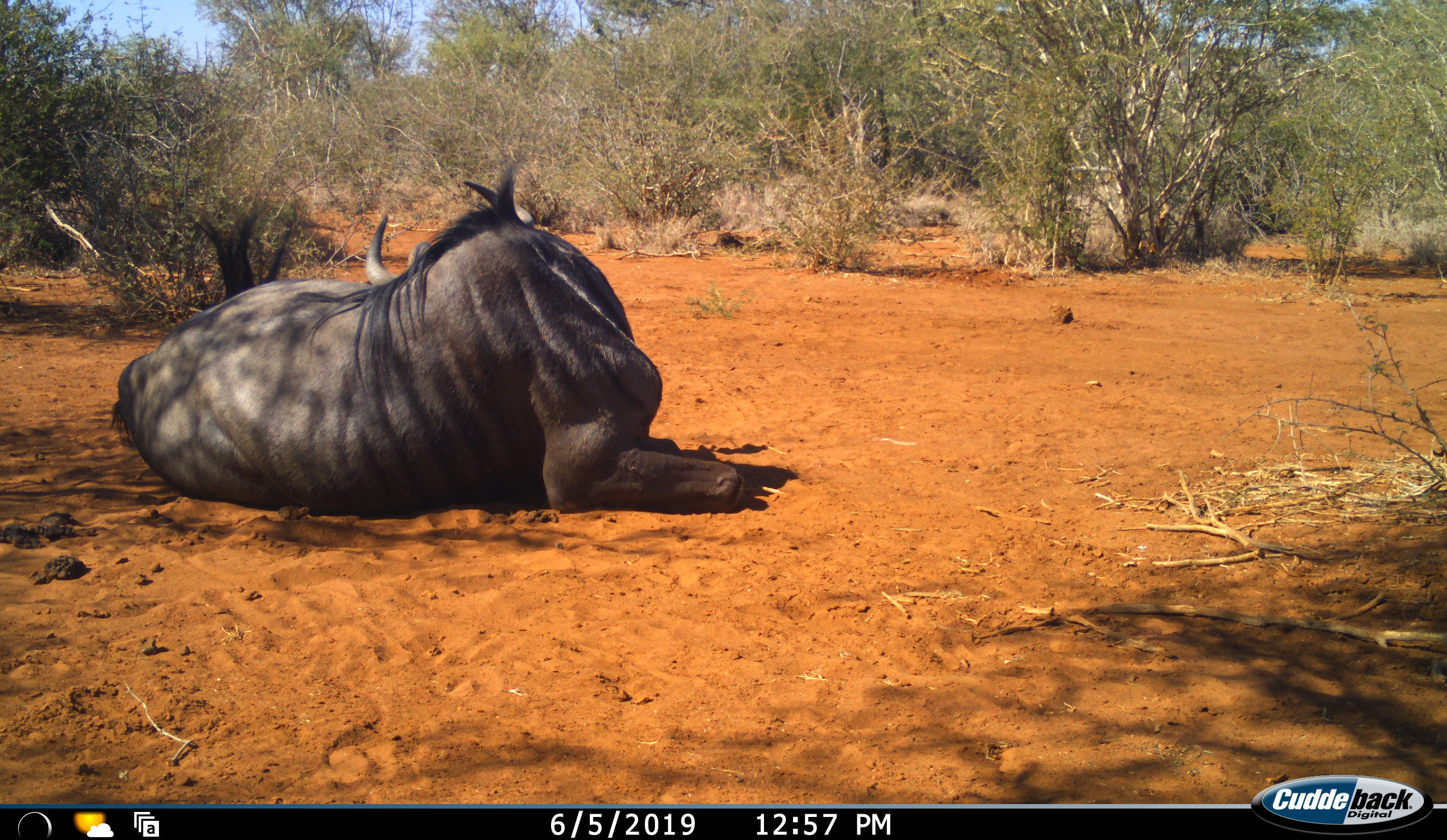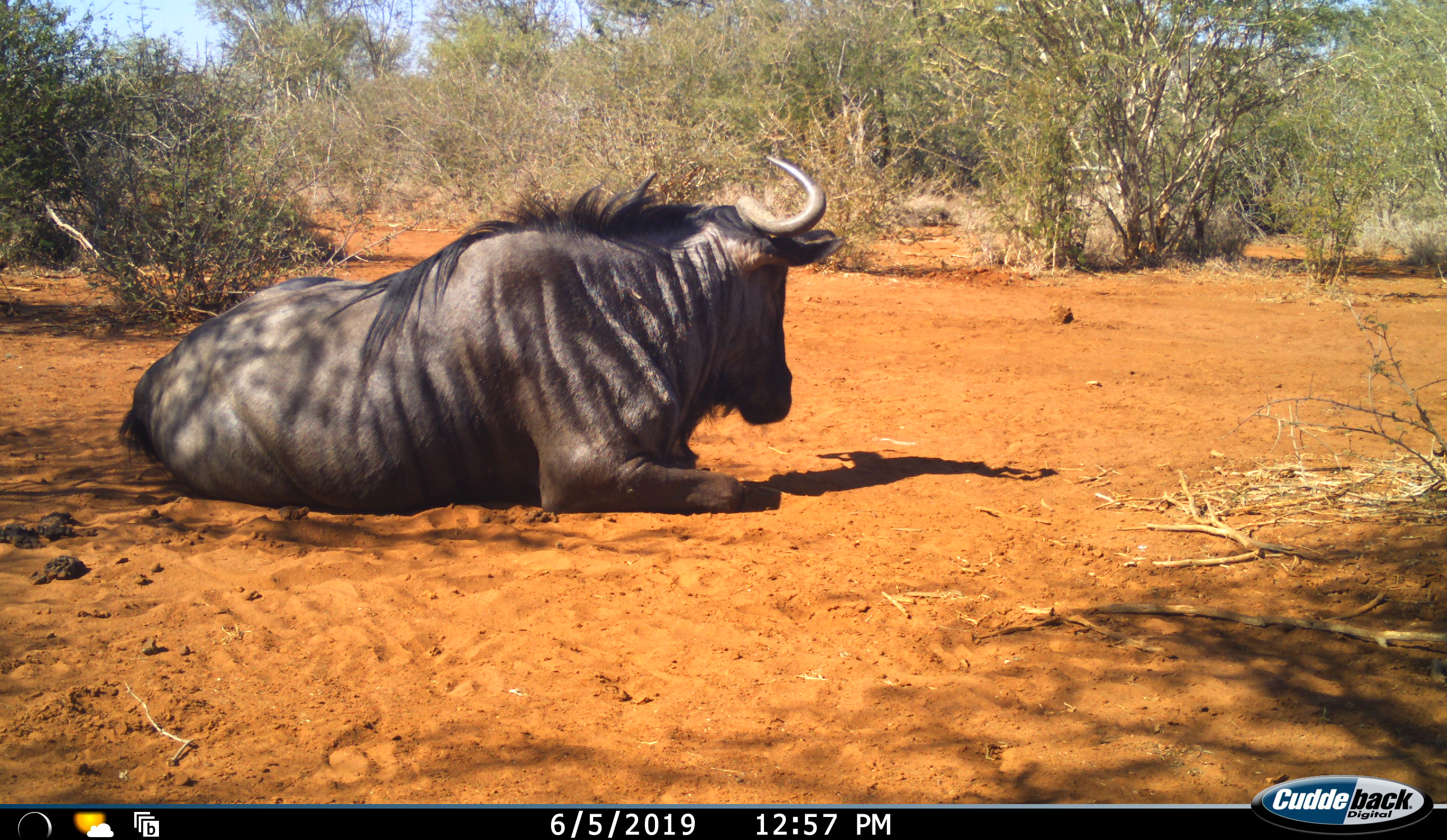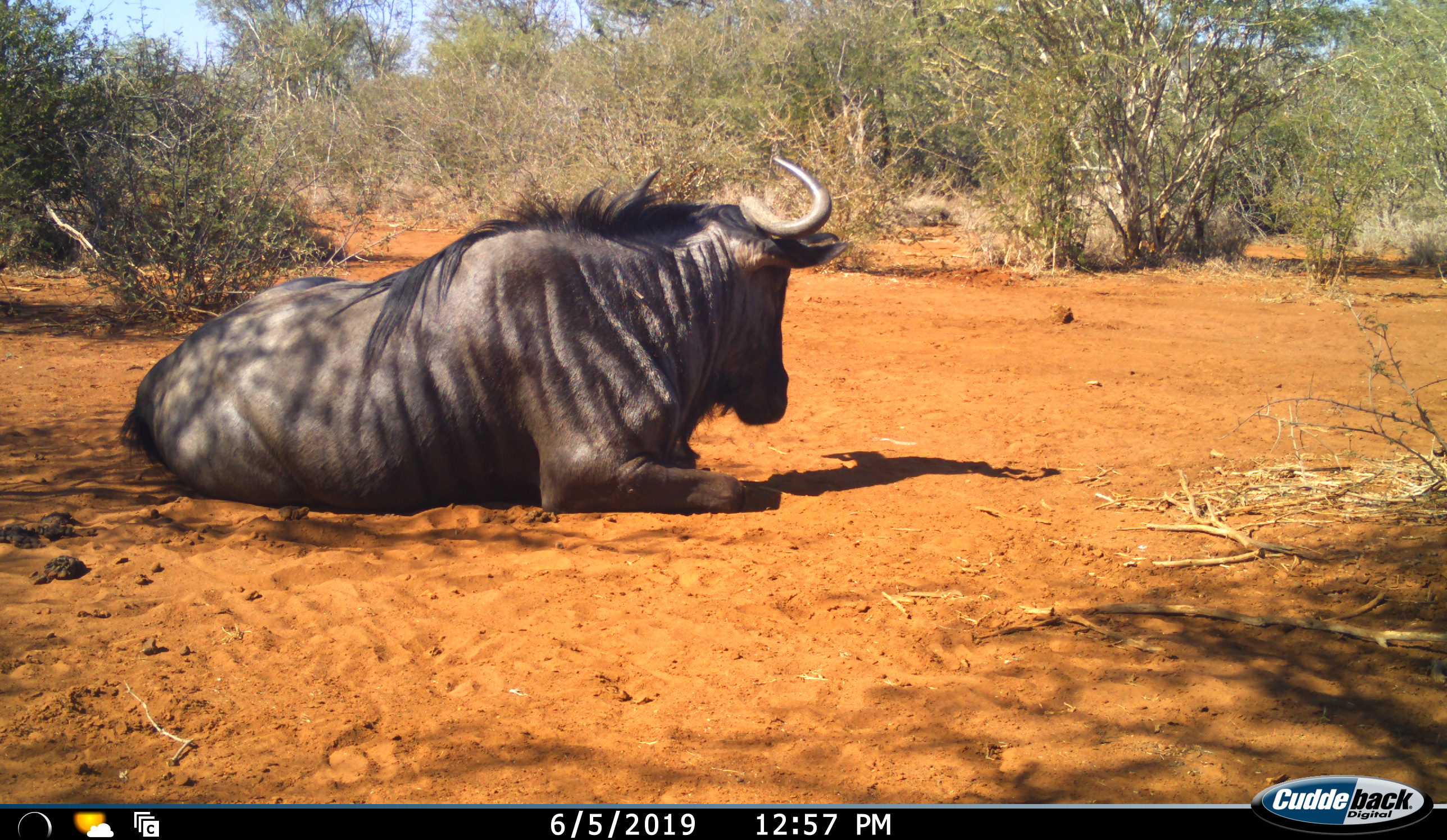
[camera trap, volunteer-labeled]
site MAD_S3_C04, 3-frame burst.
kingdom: Animalia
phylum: Chordata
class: Mammalia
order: Artiodactyla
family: Bovidae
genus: Connochaetes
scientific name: Connochaetes taurinus taurinus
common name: blue wildebeest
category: wildebeestblue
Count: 1.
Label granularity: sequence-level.